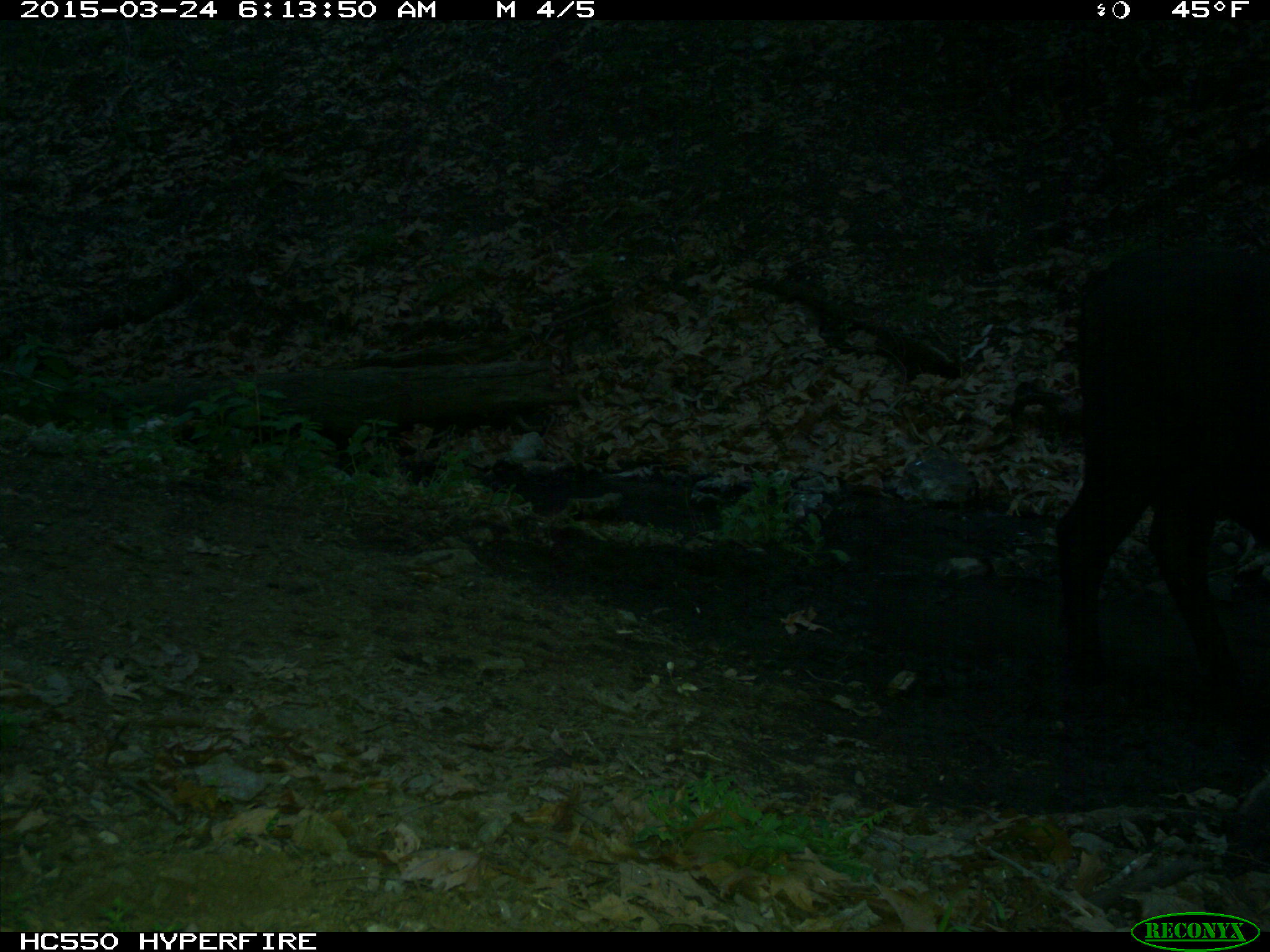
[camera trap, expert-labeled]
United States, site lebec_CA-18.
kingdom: Animalia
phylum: Chordata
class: Mammalia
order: Artiodactyla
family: Bovidae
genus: Bos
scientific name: Bos taurus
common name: domestic cow